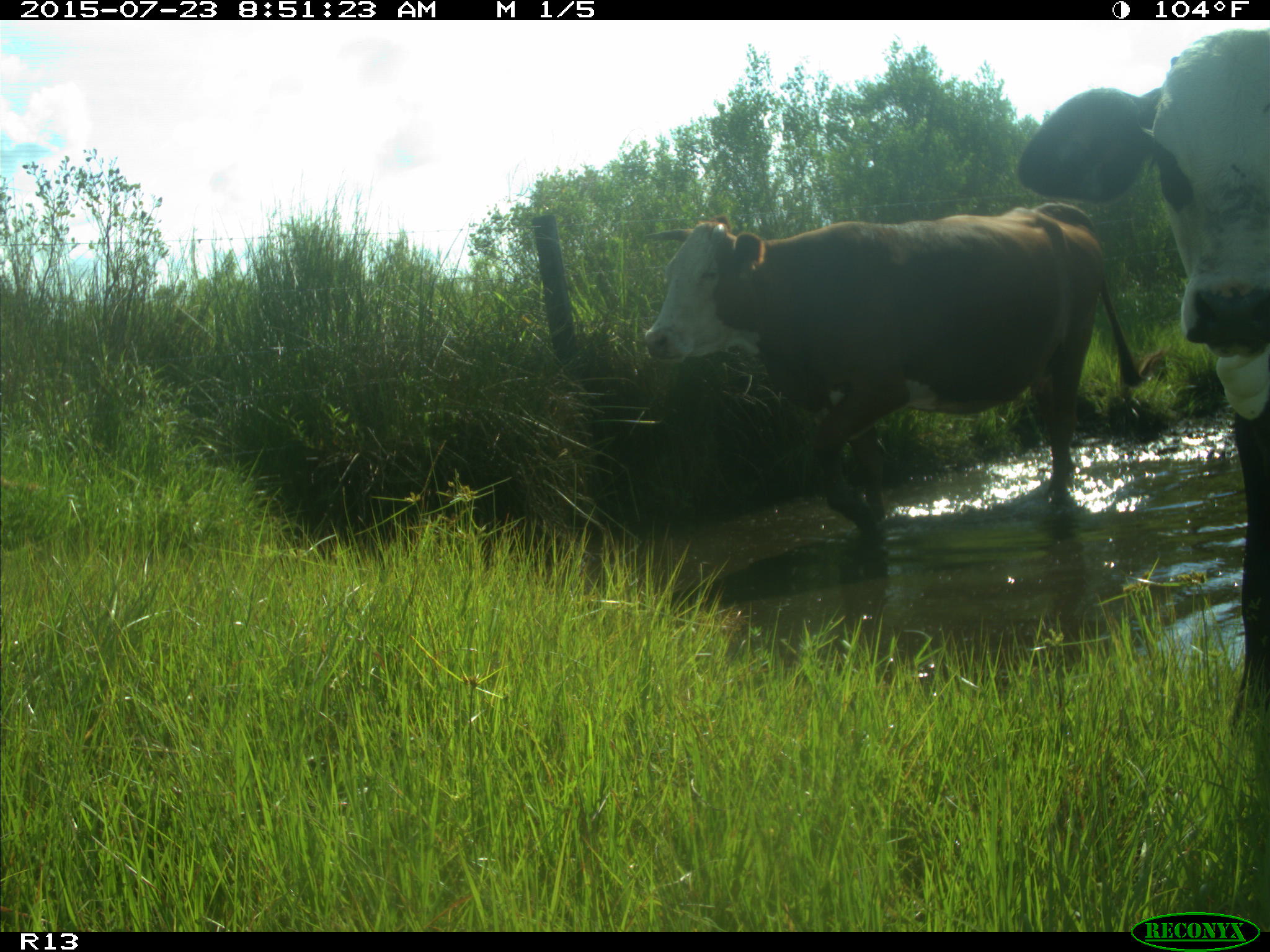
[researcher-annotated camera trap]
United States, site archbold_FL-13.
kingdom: Animalia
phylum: Chordata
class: Mammalia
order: Artiodactyla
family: Bovidae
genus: Bos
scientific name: Bos taurus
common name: domestic cow